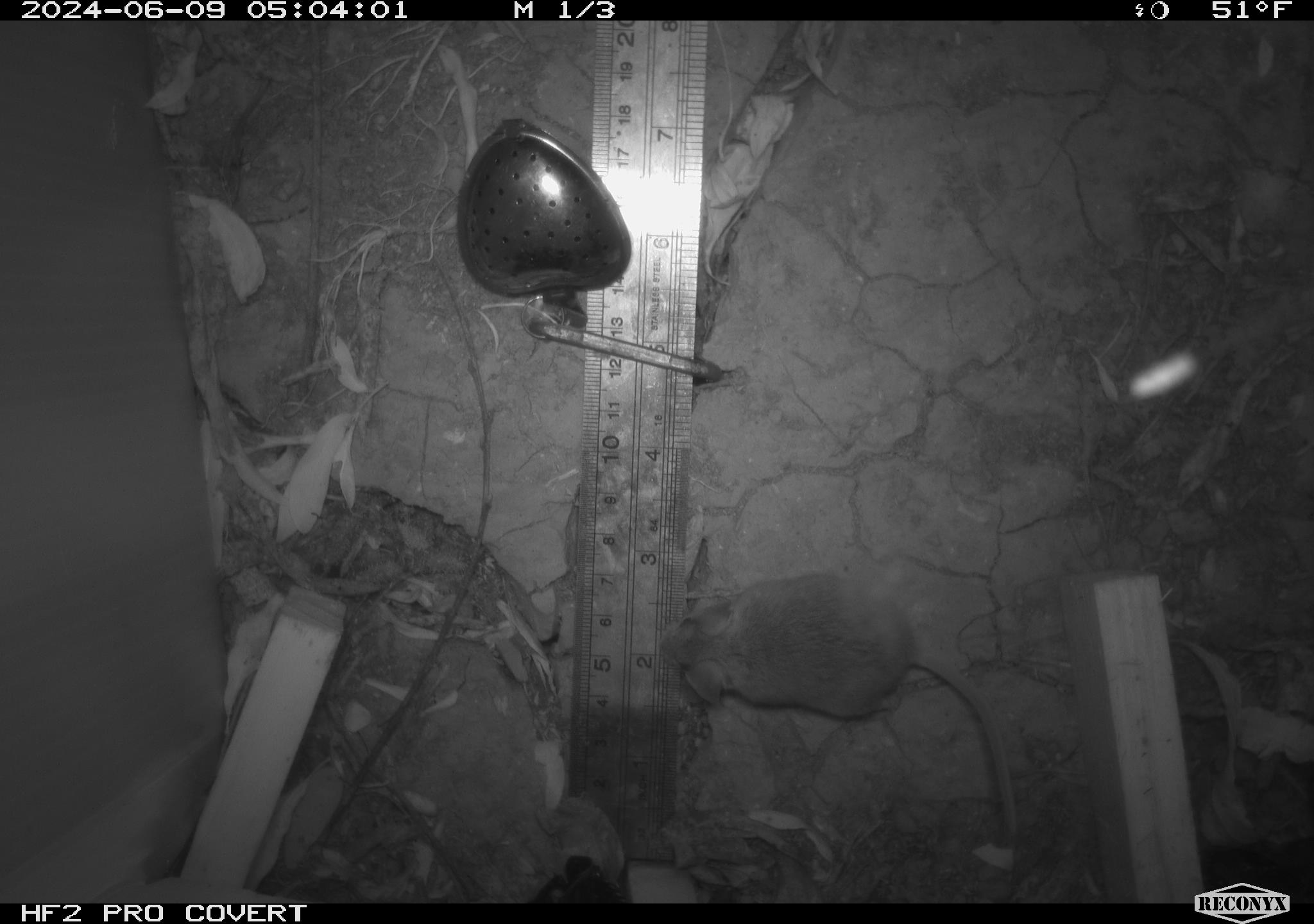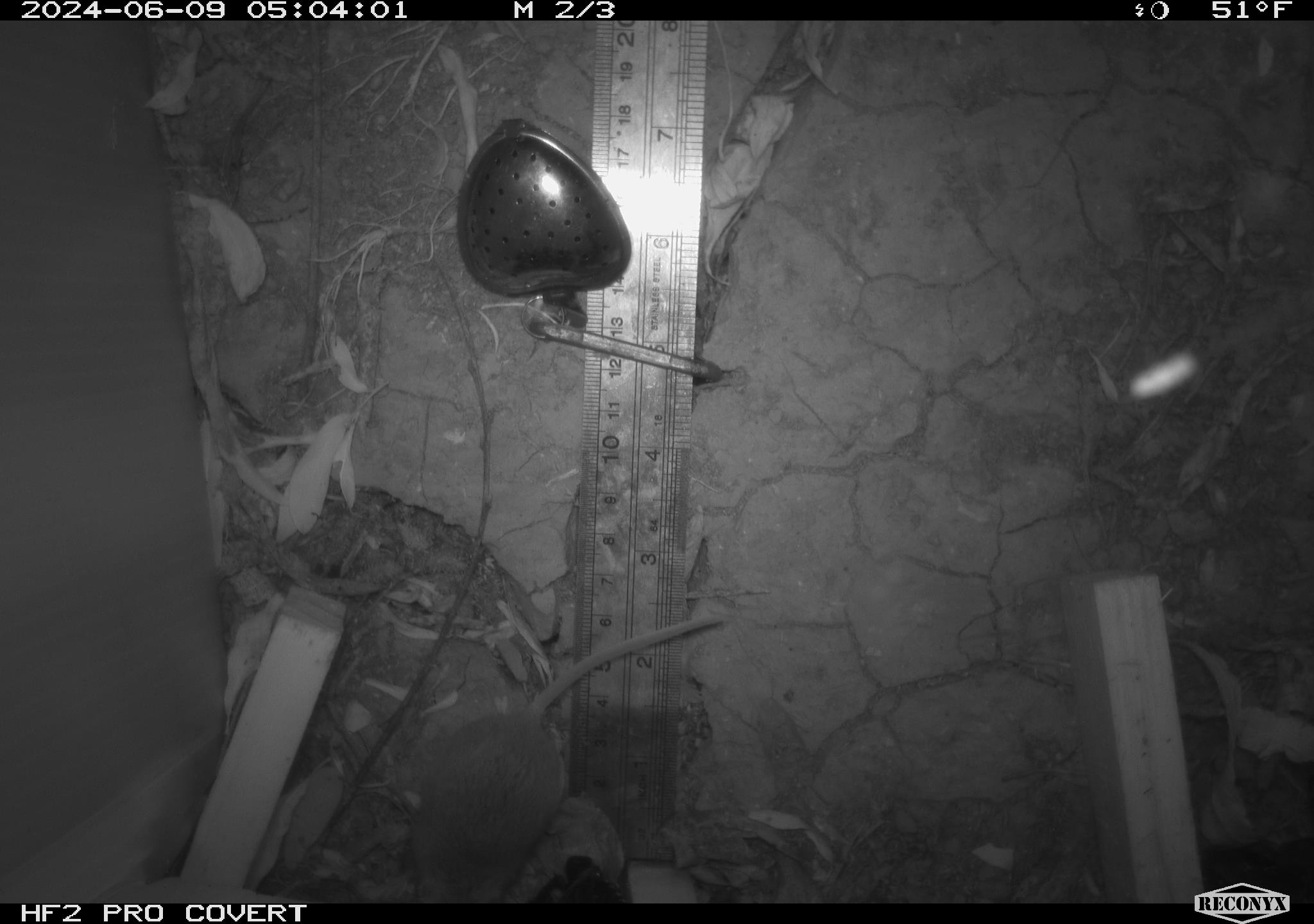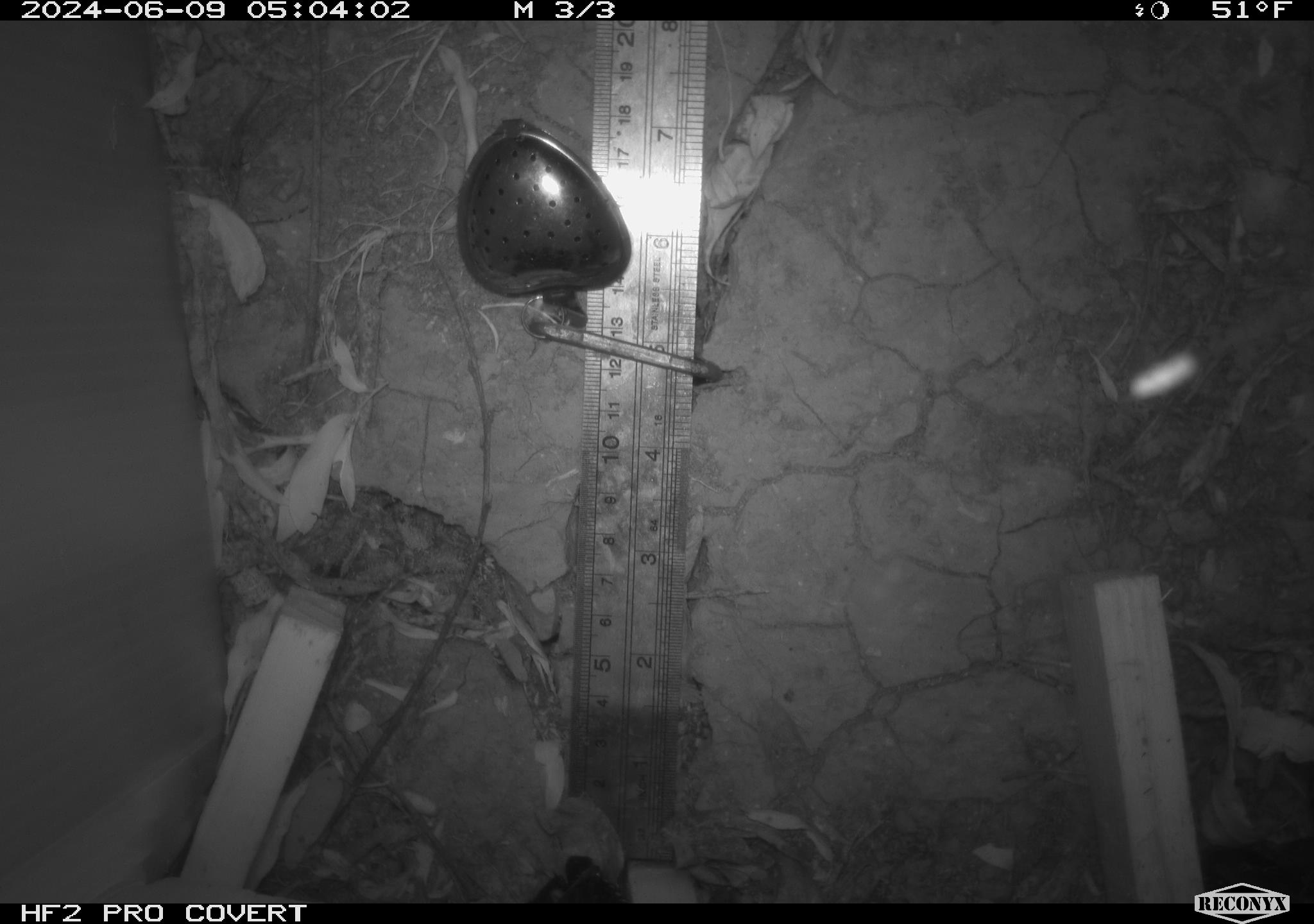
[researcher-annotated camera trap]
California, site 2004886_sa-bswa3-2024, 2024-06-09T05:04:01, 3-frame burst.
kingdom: Animalia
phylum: Chordata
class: Mammalia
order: Rodentia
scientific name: Rodentia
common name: mouse species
Mouse species (Rodentia).